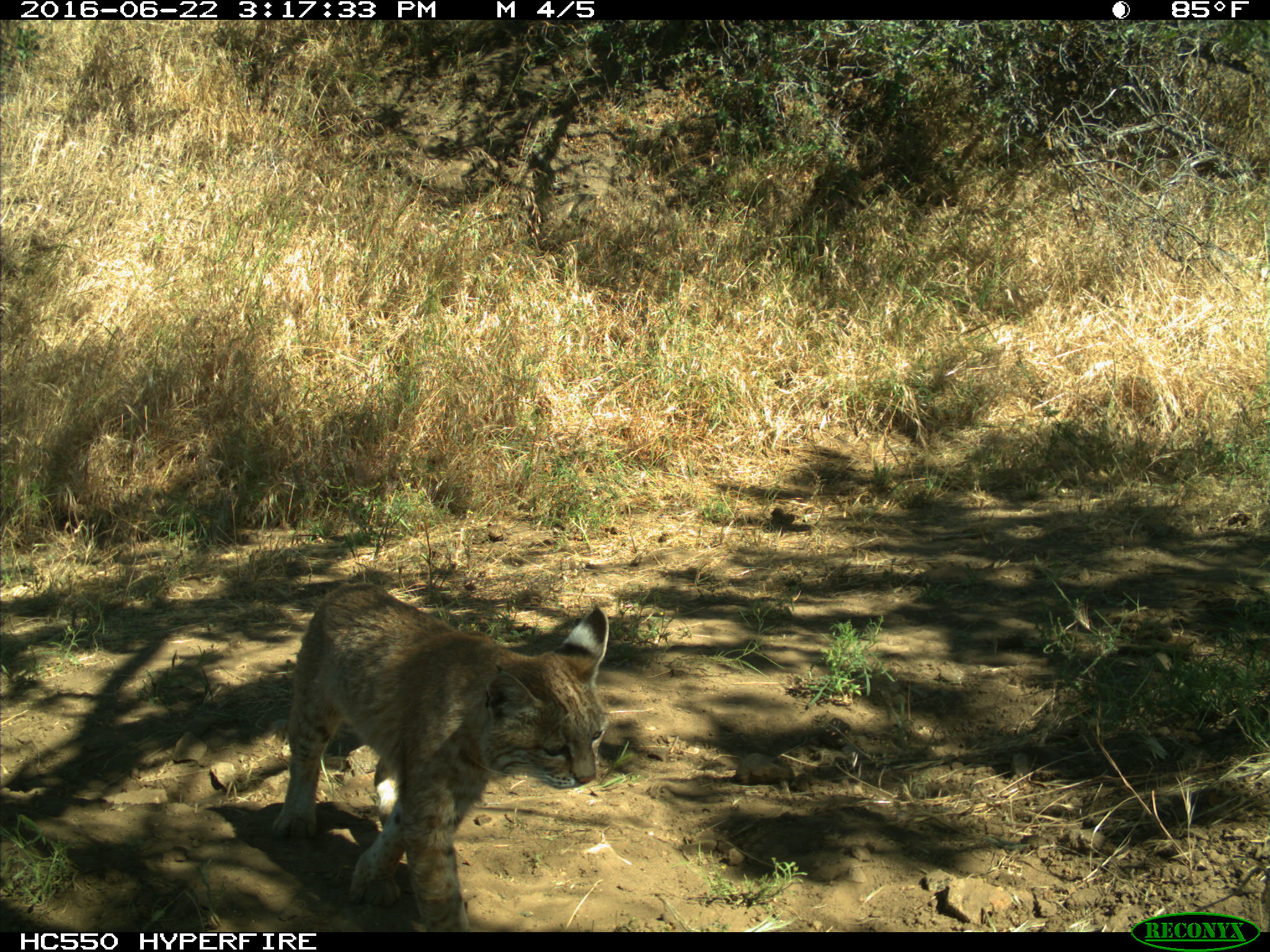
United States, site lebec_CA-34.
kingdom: Animalia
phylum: Chordata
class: Mammalia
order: Carnivora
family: Felidae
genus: Lynx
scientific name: Lynx rufus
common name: bobcat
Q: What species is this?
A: Lynx rufus (bobcat).